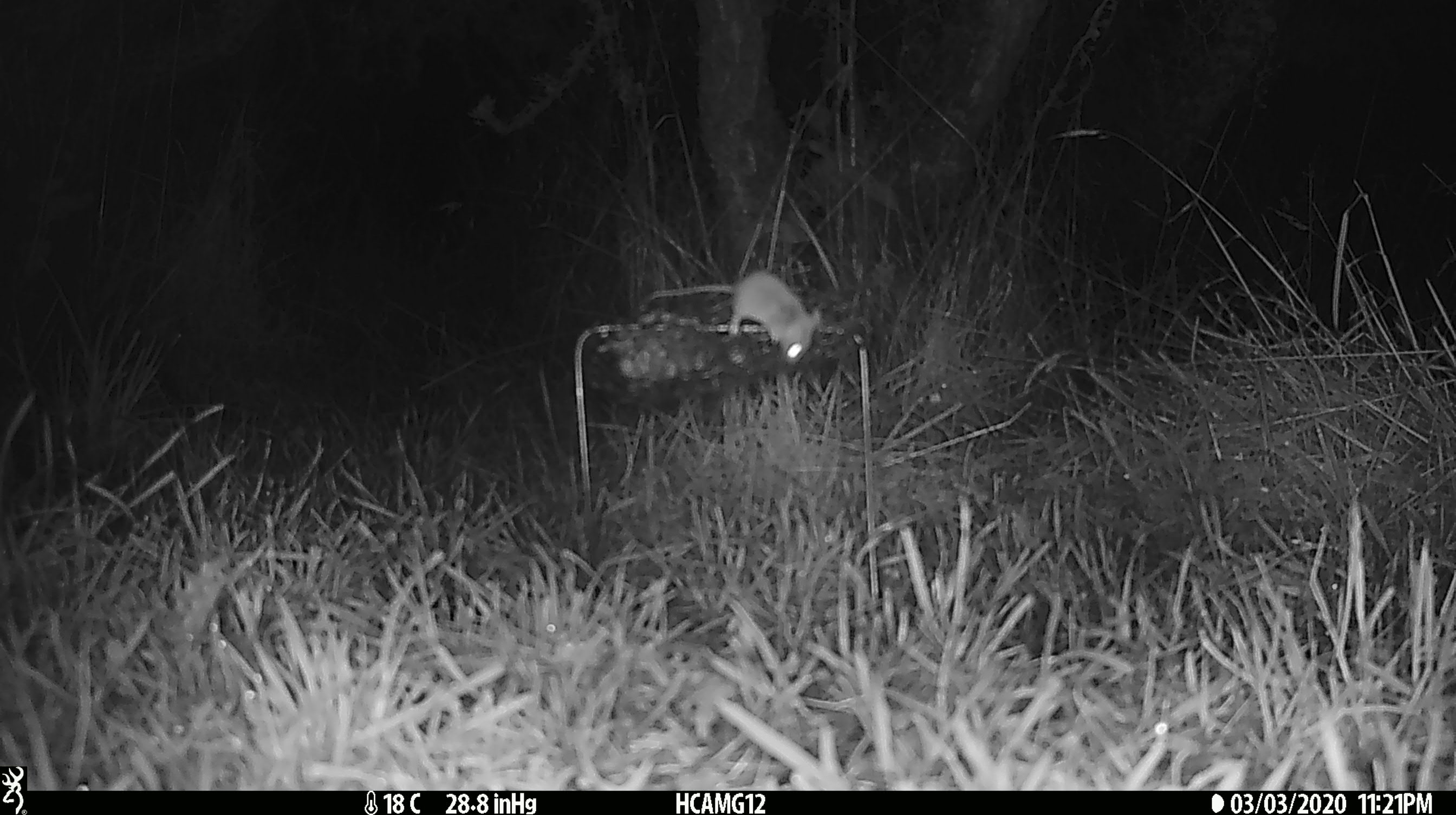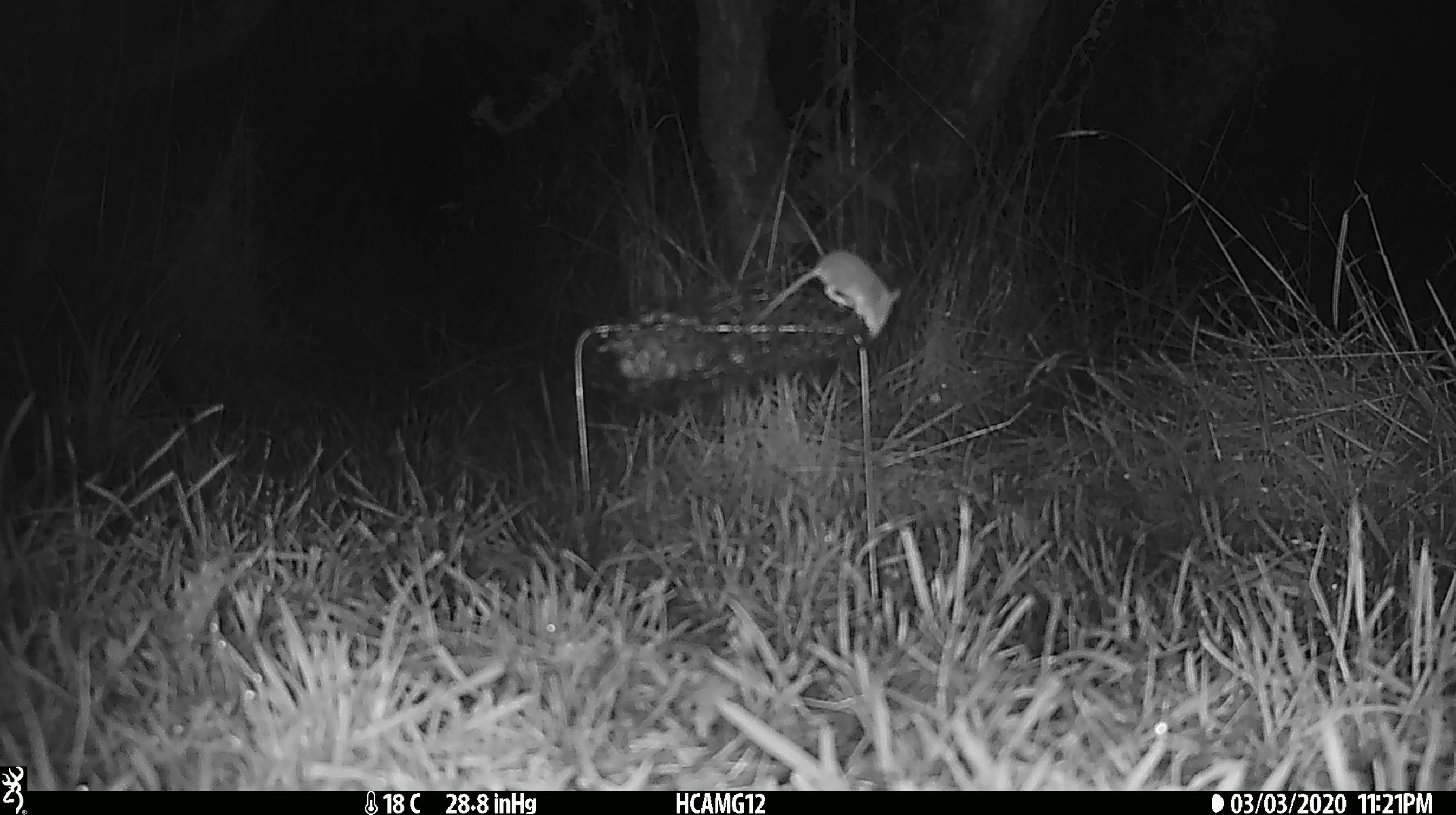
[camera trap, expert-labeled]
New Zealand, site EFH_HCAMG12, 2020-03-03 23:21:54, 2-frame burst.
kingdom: Animalia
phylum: Chordata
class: Mammalia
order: Rodentia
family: Muridae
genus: Mus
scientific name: Mus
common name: mouse